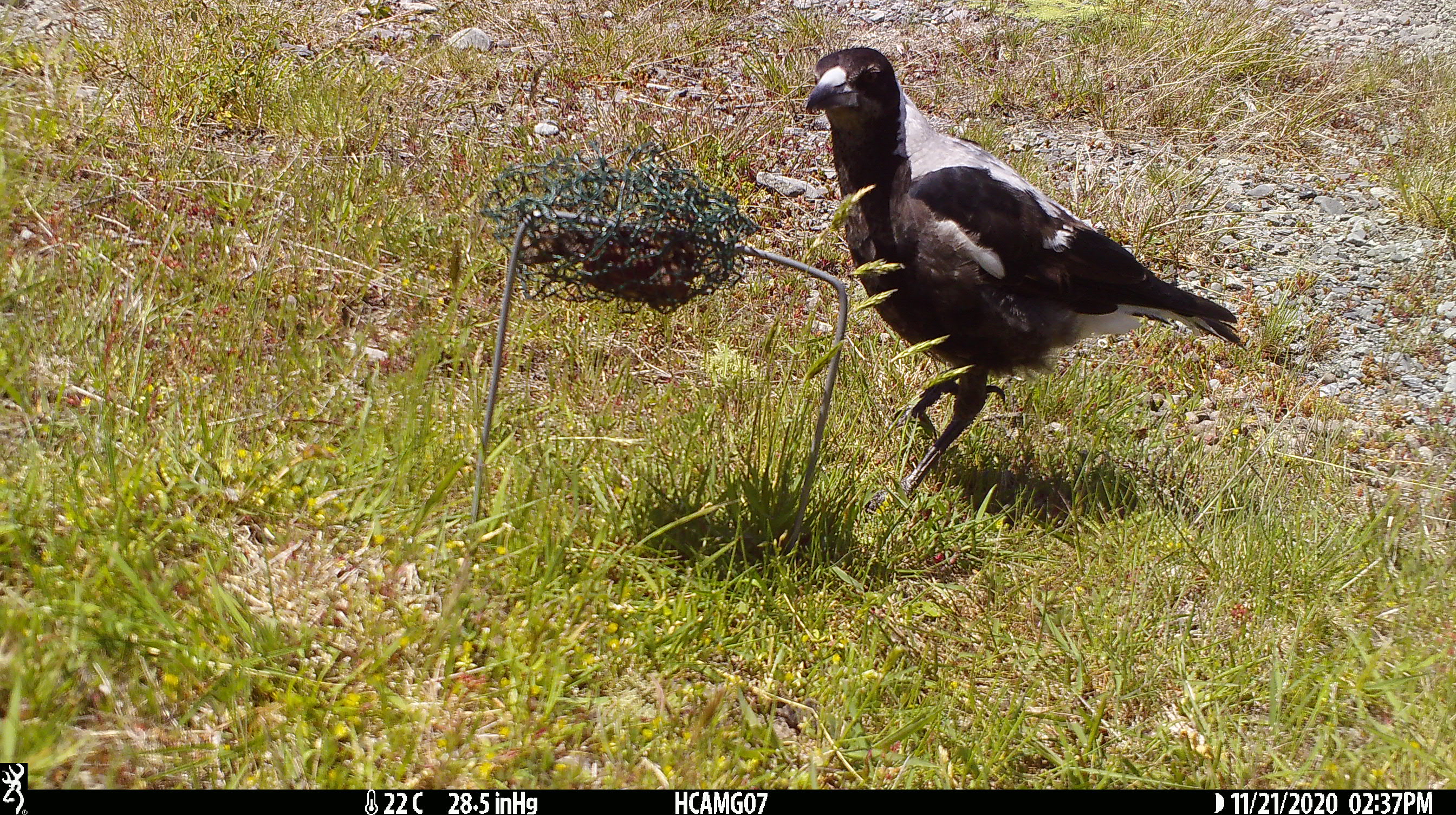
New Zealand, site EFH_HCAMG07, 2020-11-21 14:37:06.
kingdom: Animalia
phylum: Chordata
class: Aves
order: Passeriformes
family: Artamidae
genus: Gymnorhina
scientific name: Gymnorhina tibicen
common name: australian magpie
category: magpie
Magpie (australian magpie) (Gymnorhina tibicen).